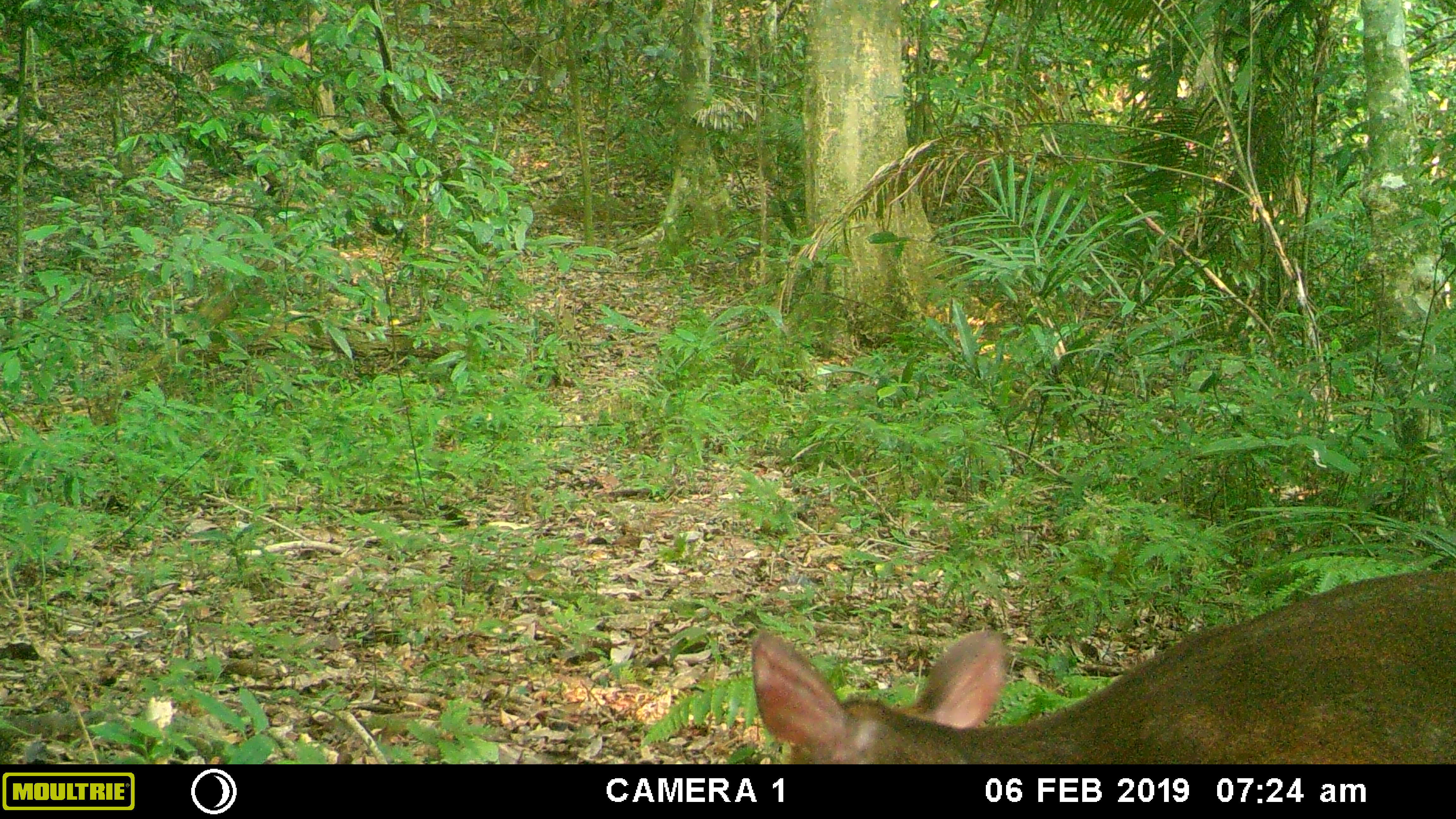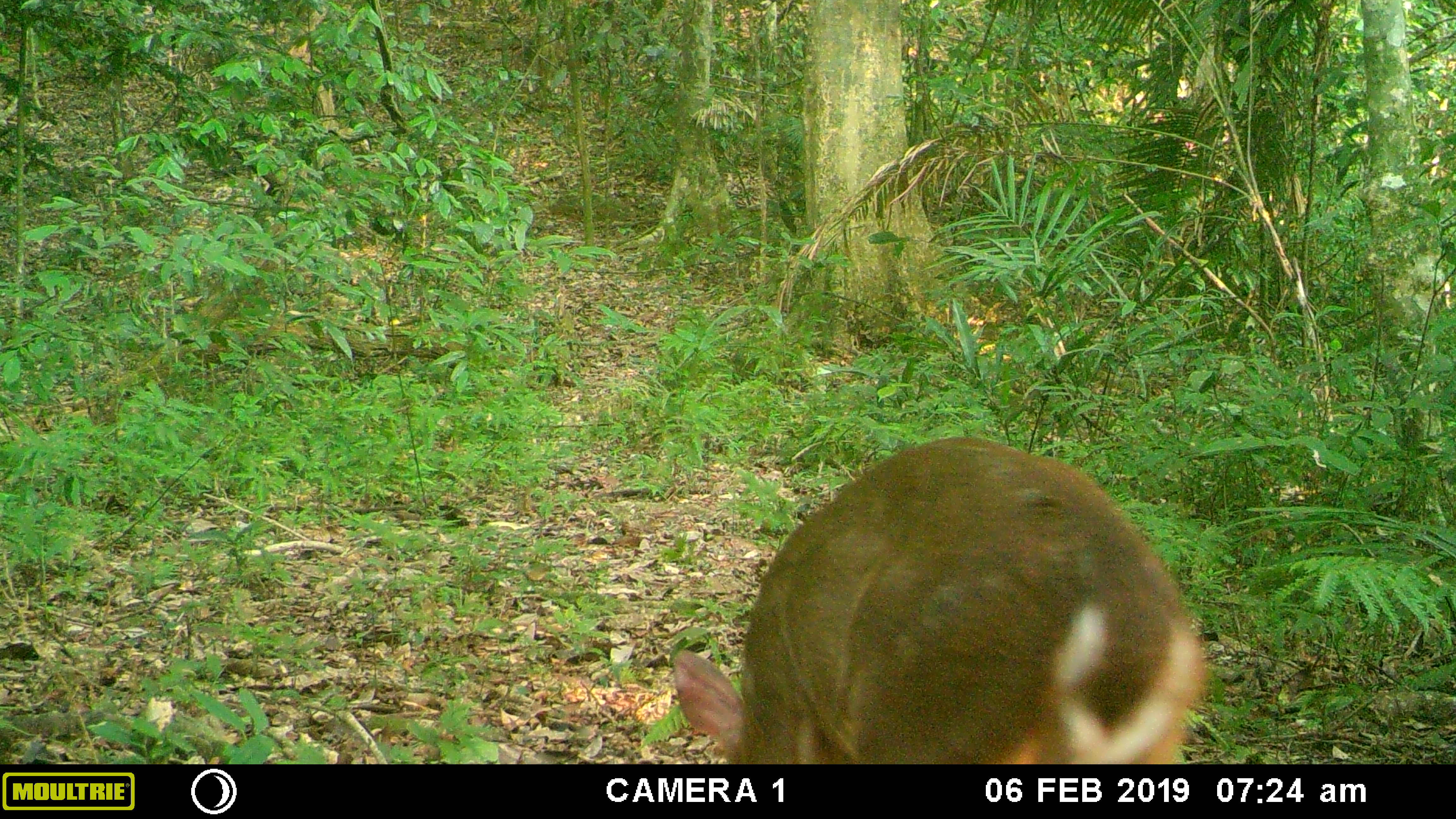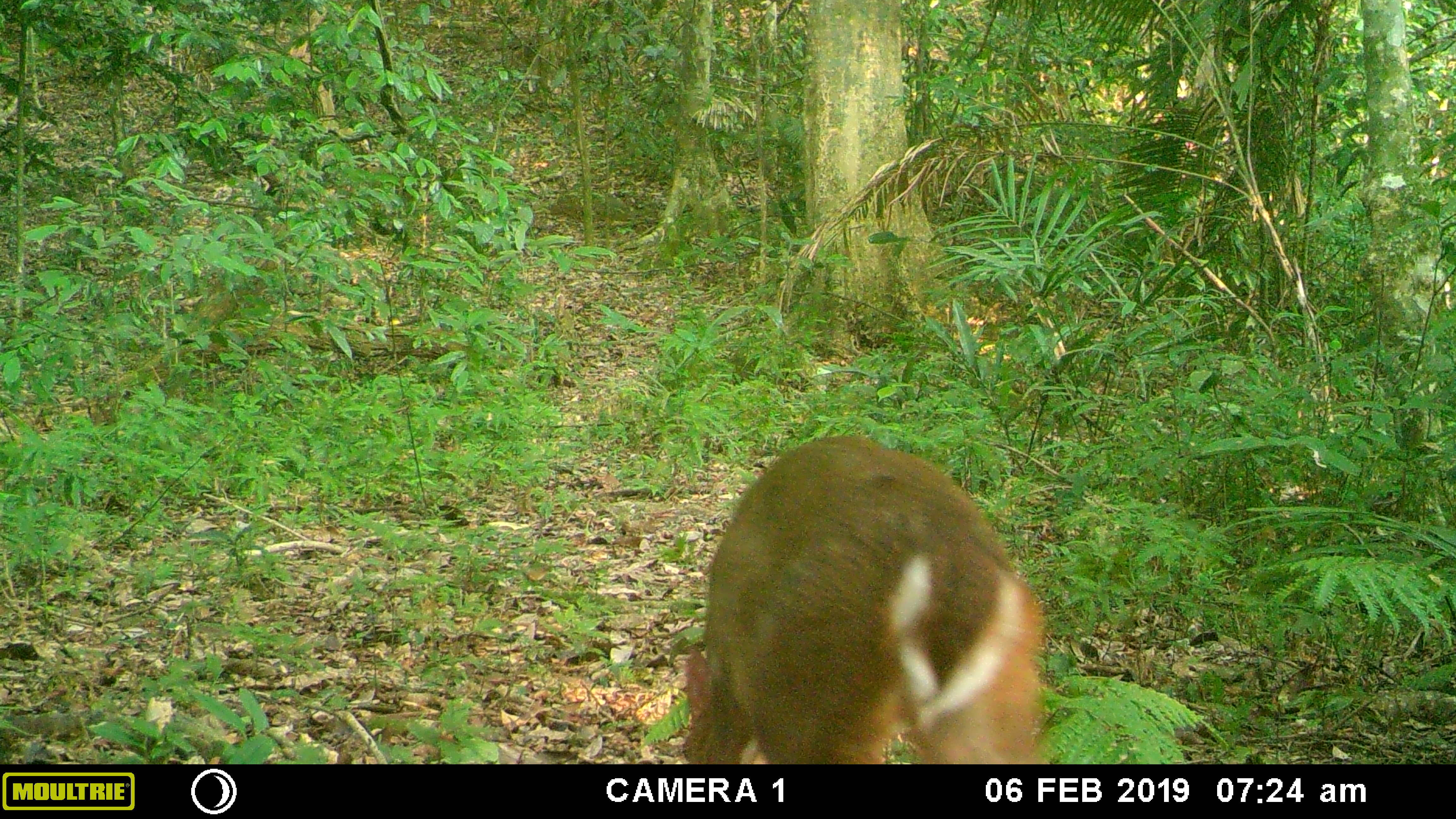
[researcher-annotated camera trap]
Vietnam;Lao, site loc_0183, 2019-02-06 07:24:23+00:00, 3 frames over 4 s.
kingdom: Animalia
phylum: Chordata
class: Mammalia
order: Artiodactyla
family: Cervidae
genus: Muntiacus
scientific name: Muntiacus vuquangensis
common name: large-antlered muntjac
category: large antlered muntjac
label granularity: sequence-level